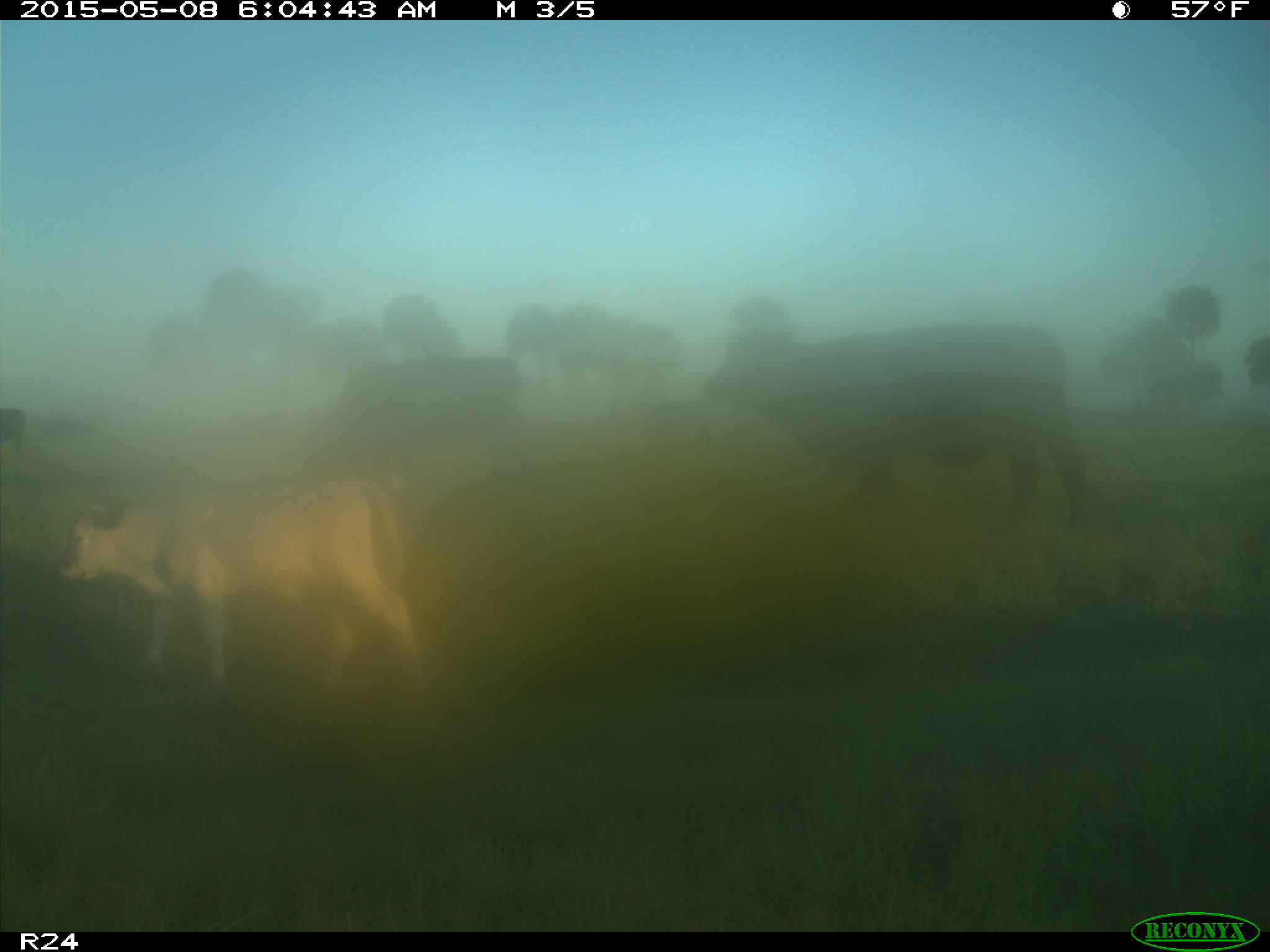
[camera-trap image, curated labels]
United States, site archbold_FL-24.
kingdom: Animalia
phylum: Chordata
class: Mammalia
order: Artiodactyla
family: Bovidae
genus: Bos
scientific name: Bos taurus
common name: domestic cow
Bos taurus (domestic cow).